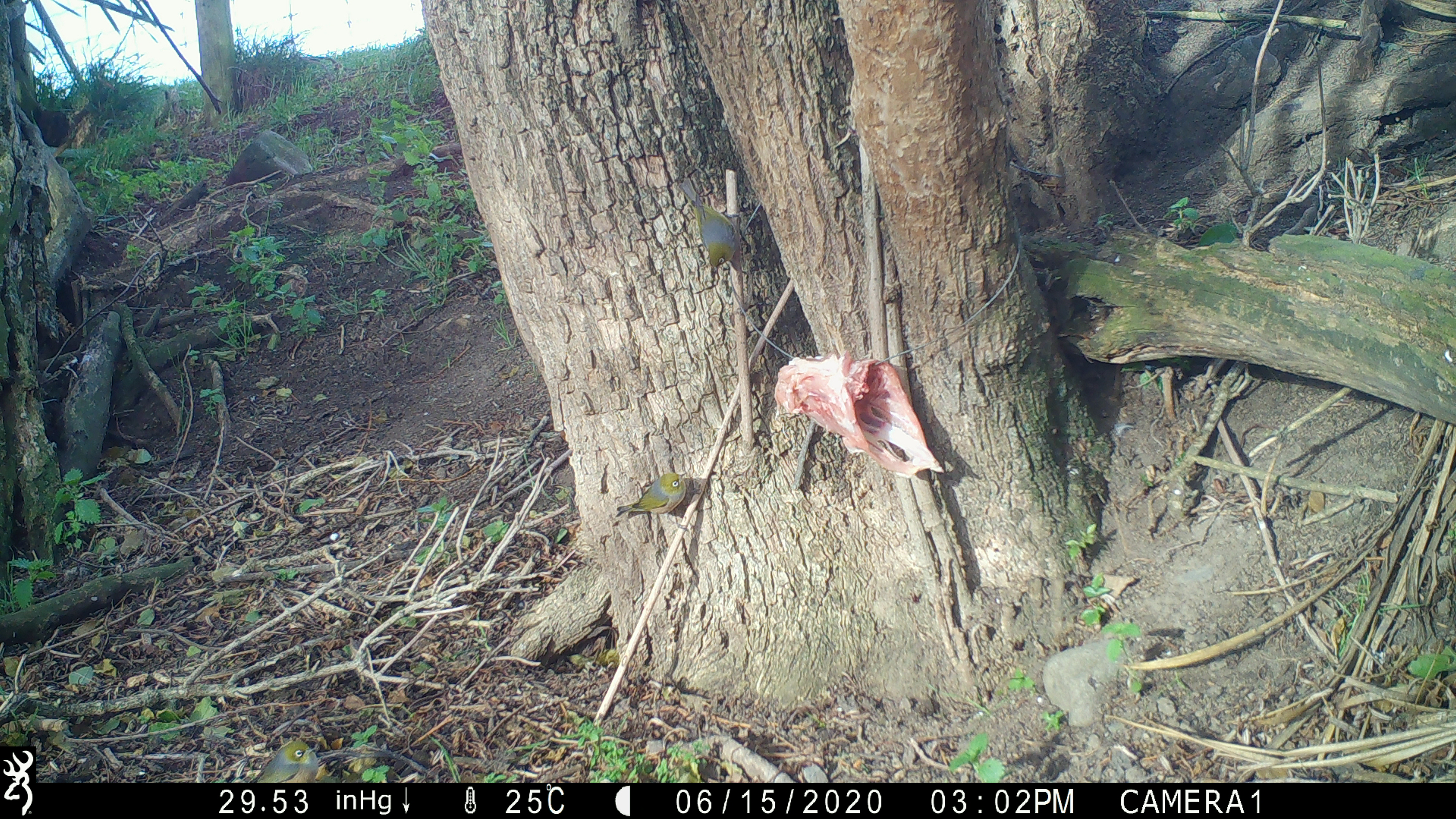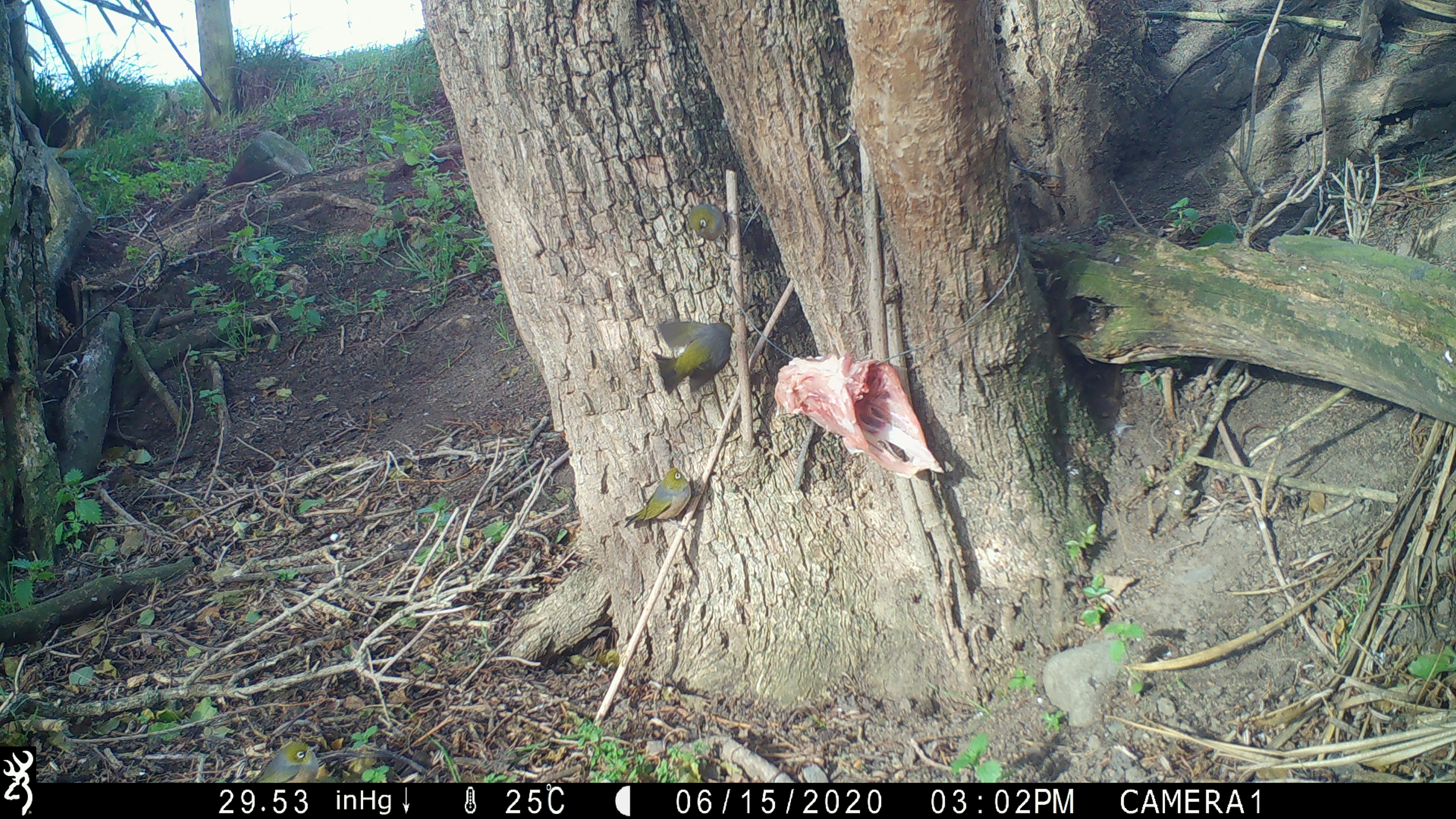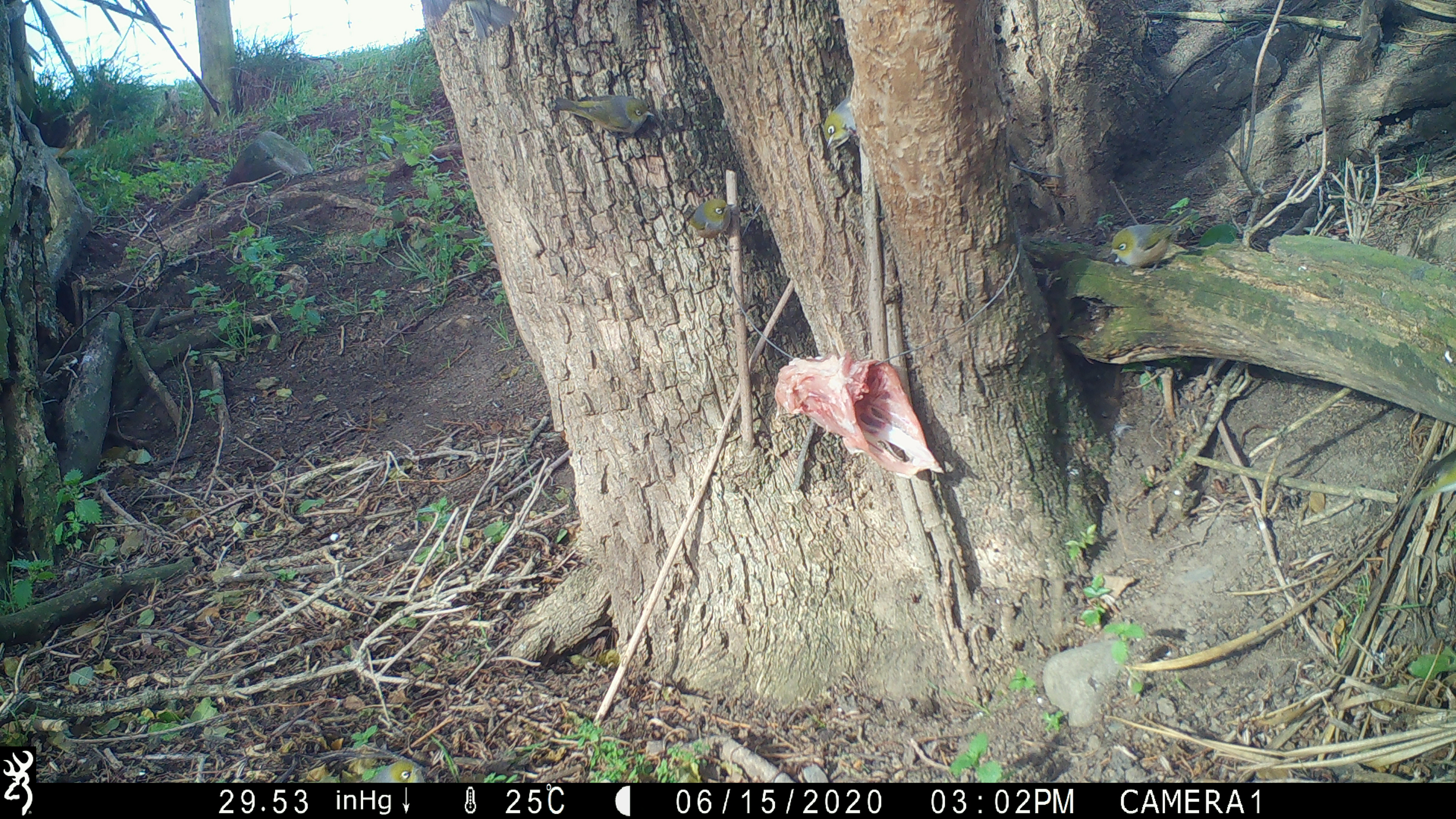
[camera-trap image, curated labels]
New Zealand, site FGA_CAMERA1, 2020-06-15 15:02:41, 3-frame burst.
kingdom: Animalia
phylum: Chordata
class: Aves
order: Passeriformes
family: Zosteropidae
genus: Zosterops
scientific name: Zosterops lateralis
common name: silvereye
Silvereye (Zosterops lateralis).